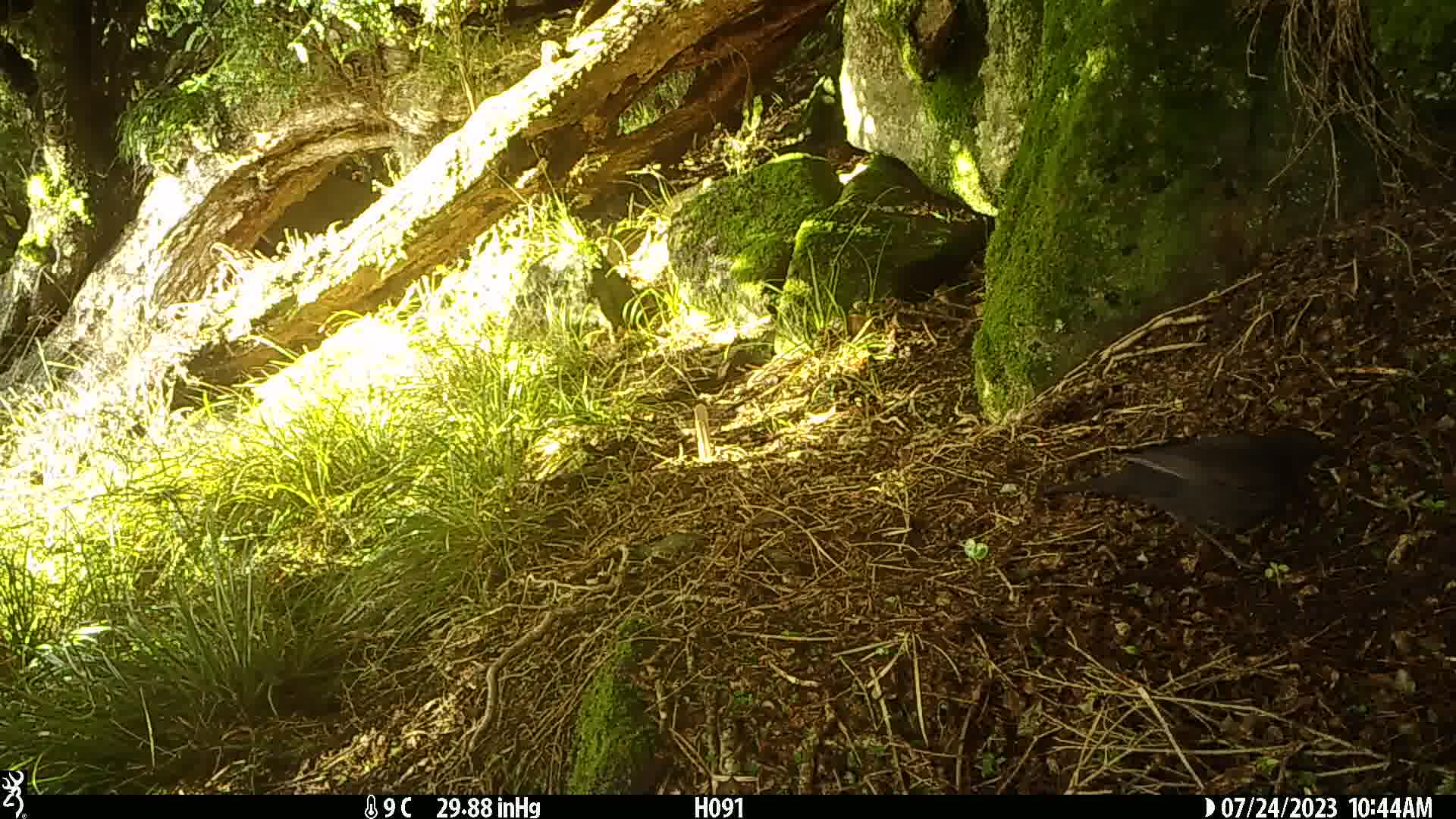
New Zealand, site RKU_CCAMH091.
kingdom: Animalia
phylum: Chordata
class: Aves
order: Passeriformes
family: Turdidae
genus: Turdus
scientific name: Turdus merula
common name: eurasian blackbird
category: blackbird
Blackbird (eurasian blackbird) (Turdus merula).